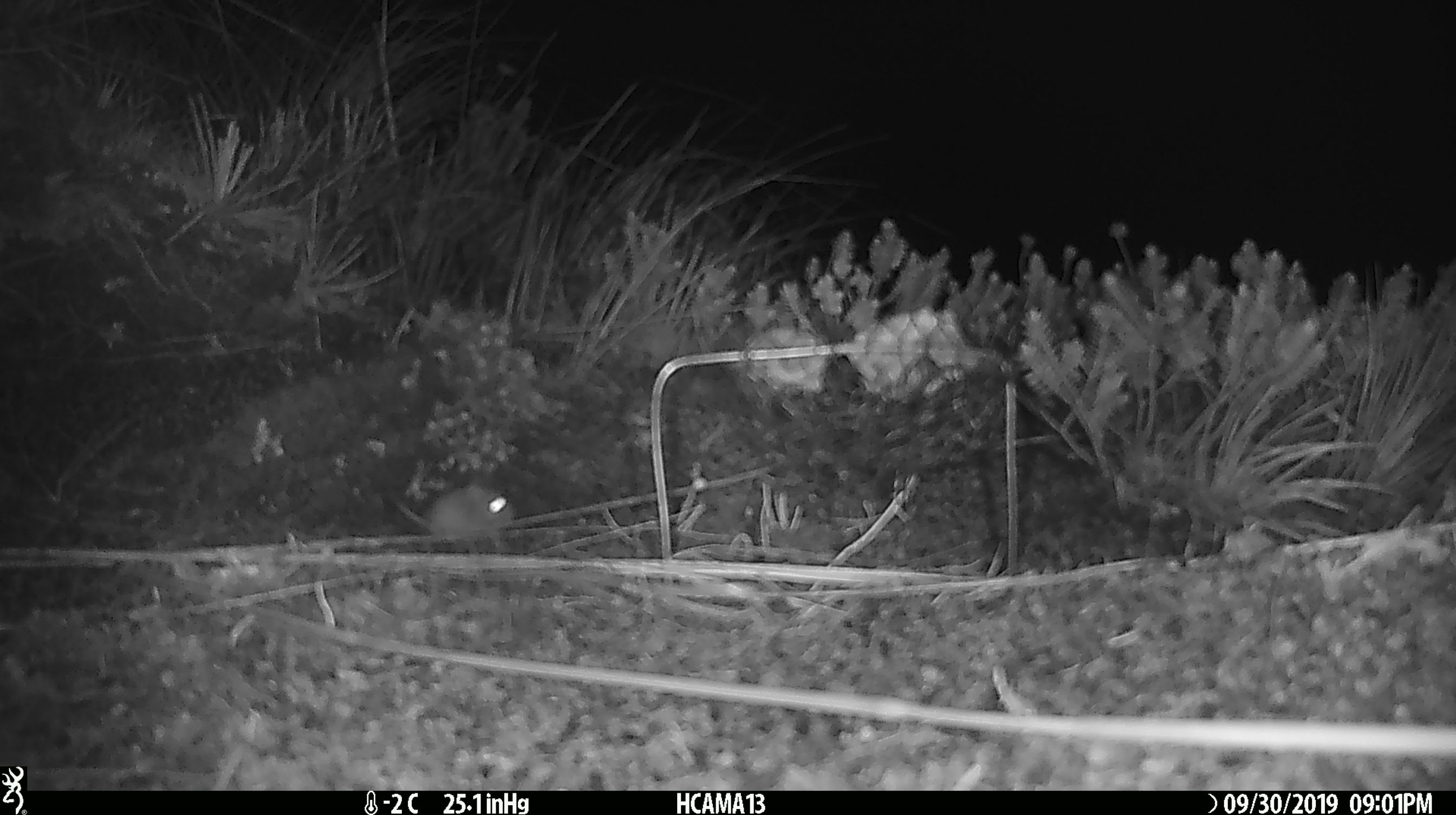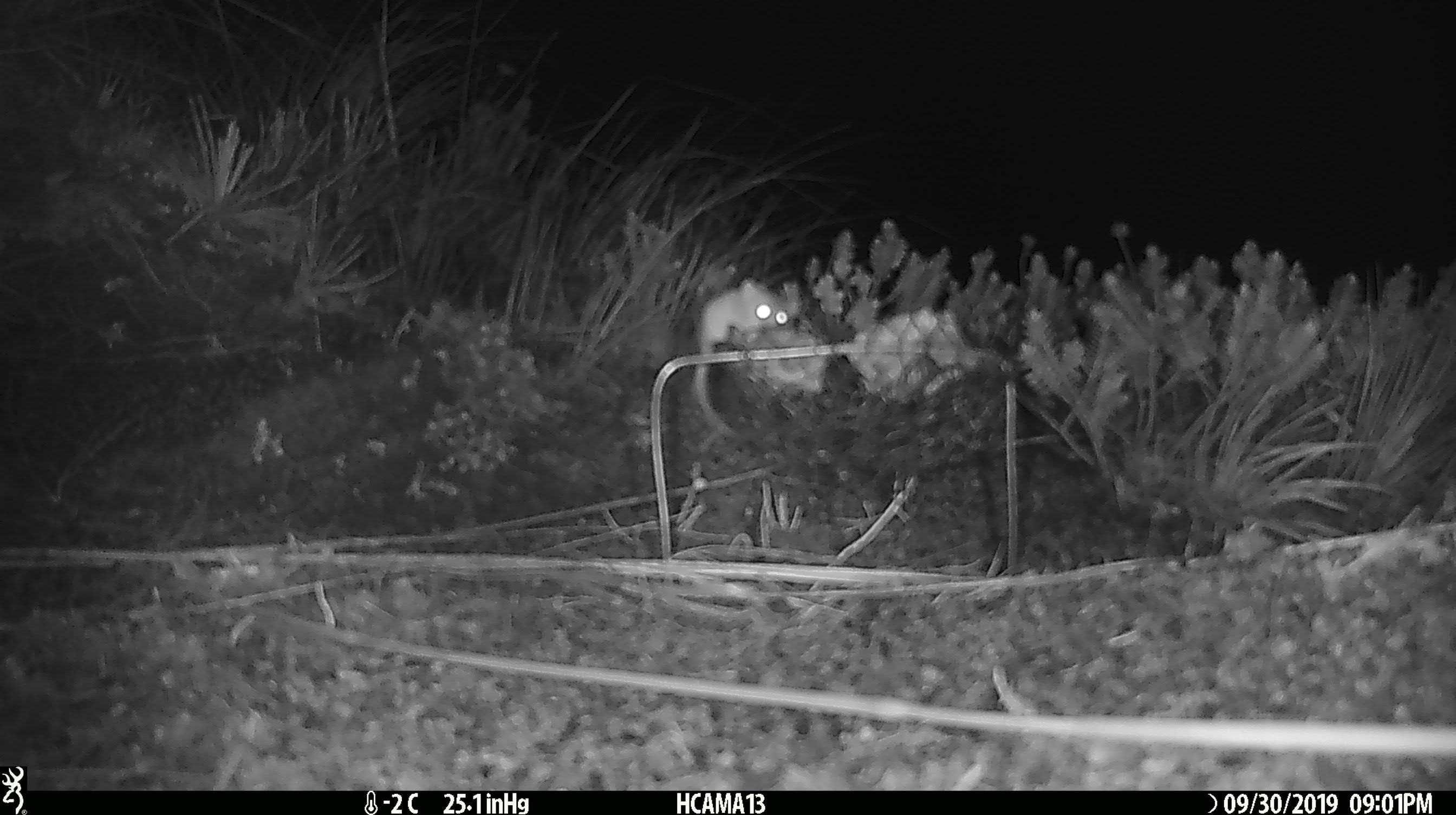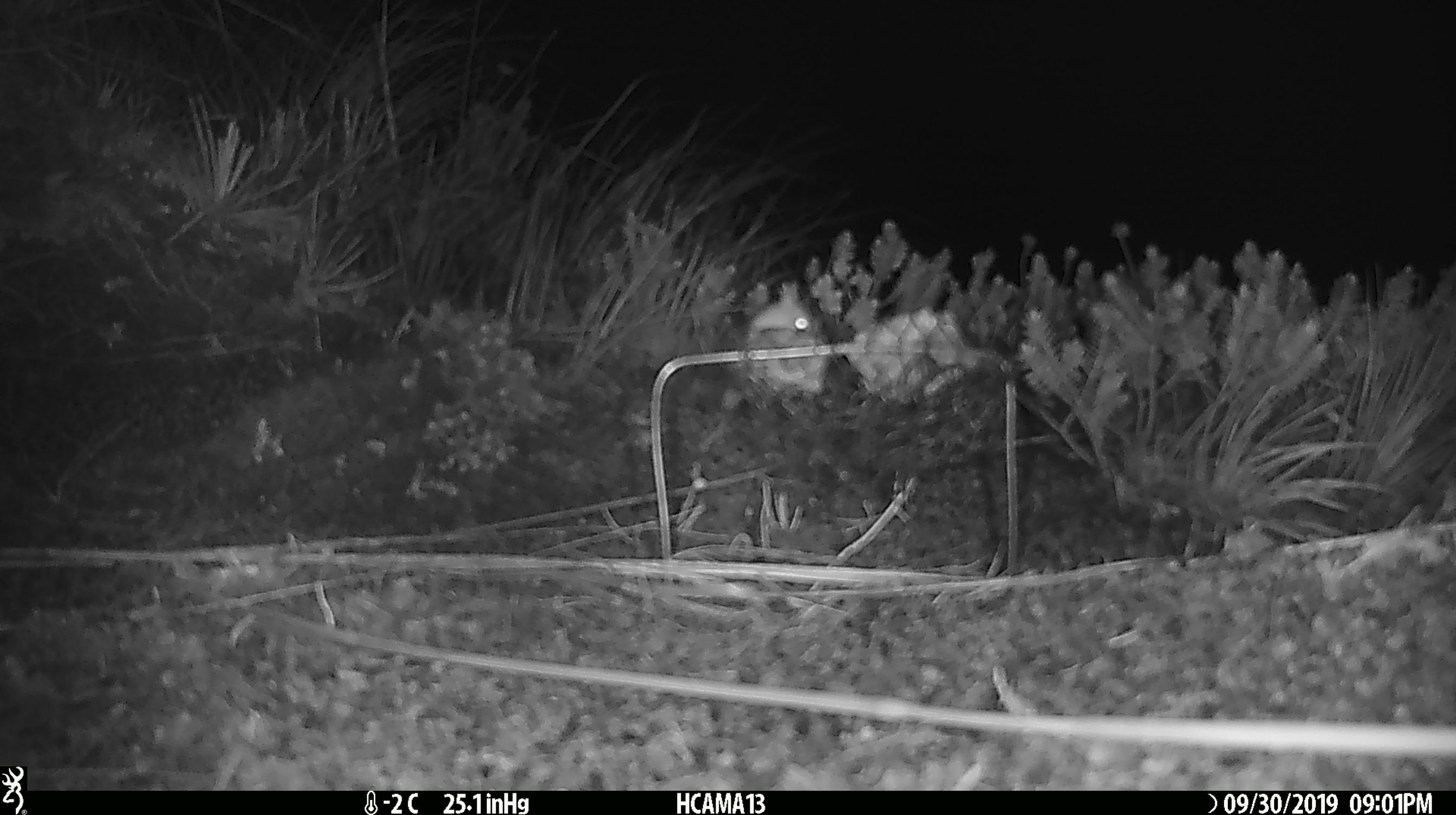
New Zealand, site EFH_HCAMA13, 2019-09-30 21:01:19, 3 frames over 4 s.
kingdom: Animalia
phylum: Chordata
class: Mammalia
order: Rodentia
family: Muridae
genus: Mus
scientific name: Mus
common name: mouse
Mouse (Mus).